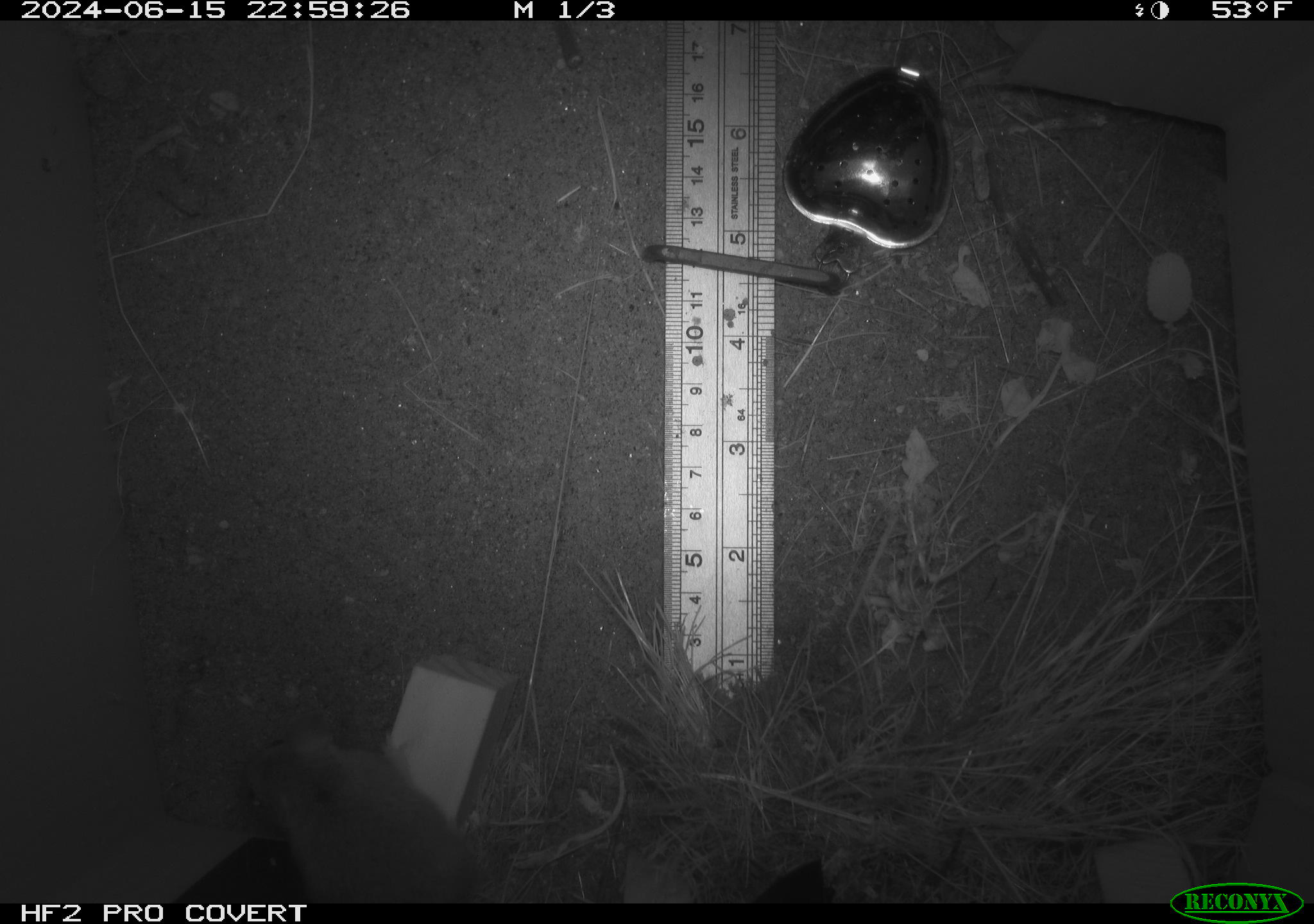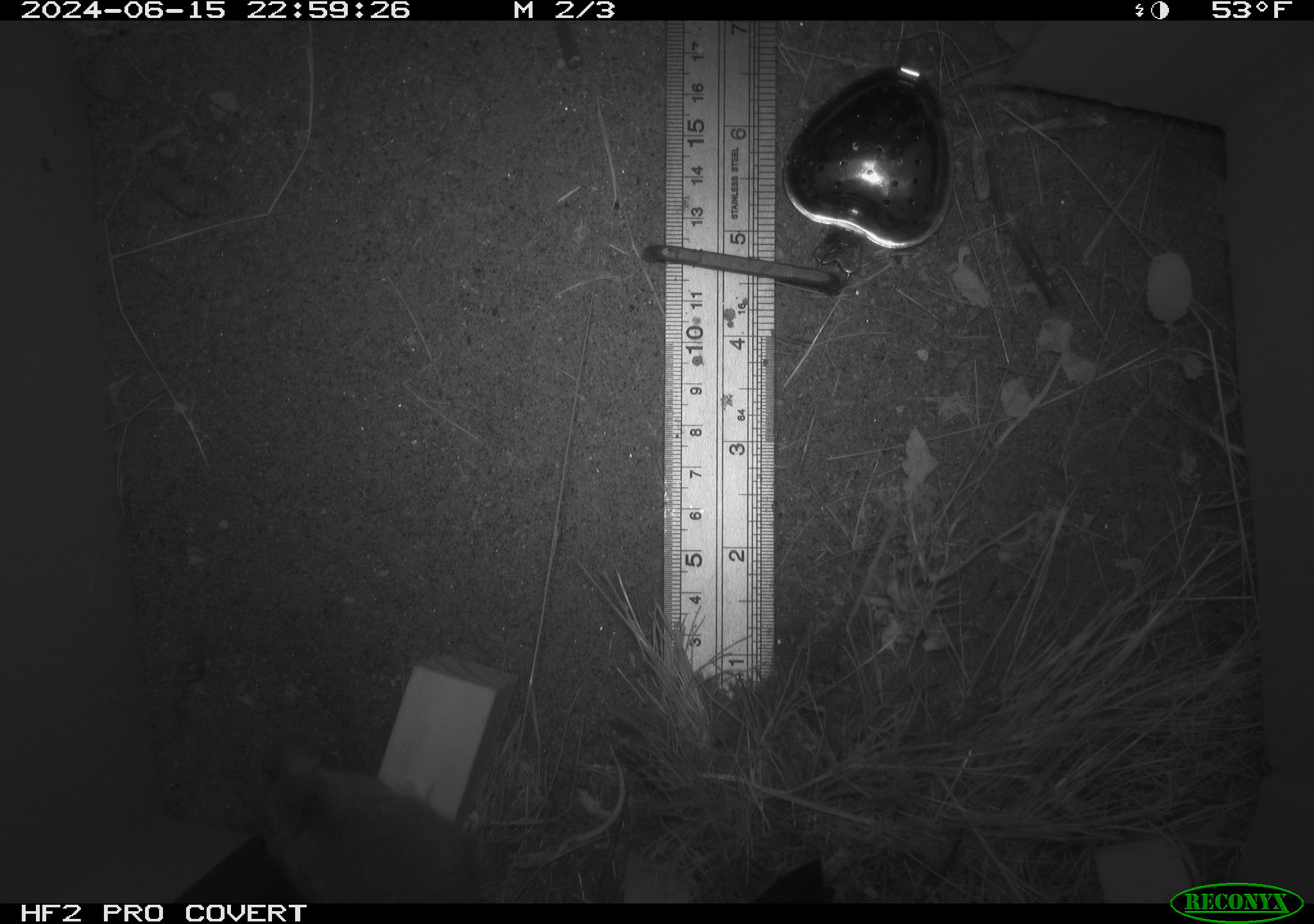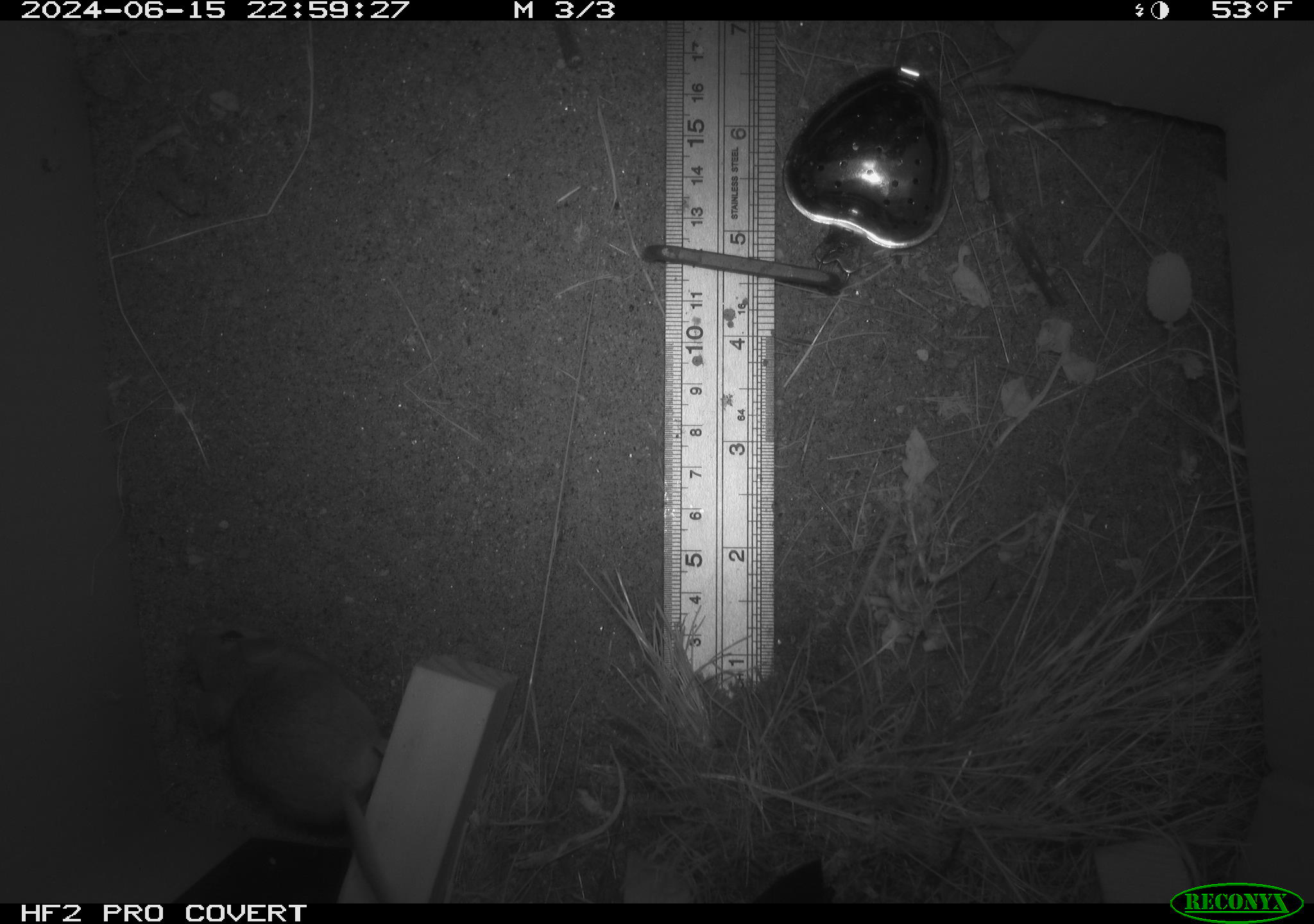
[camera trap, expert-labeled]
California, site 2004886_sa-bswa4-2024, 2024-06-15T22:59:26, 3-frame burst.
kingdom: Animalia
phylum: Chordata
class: Mammalia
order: Rodentia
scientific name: Rodentia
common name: rodent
Rodent (Rodentia).